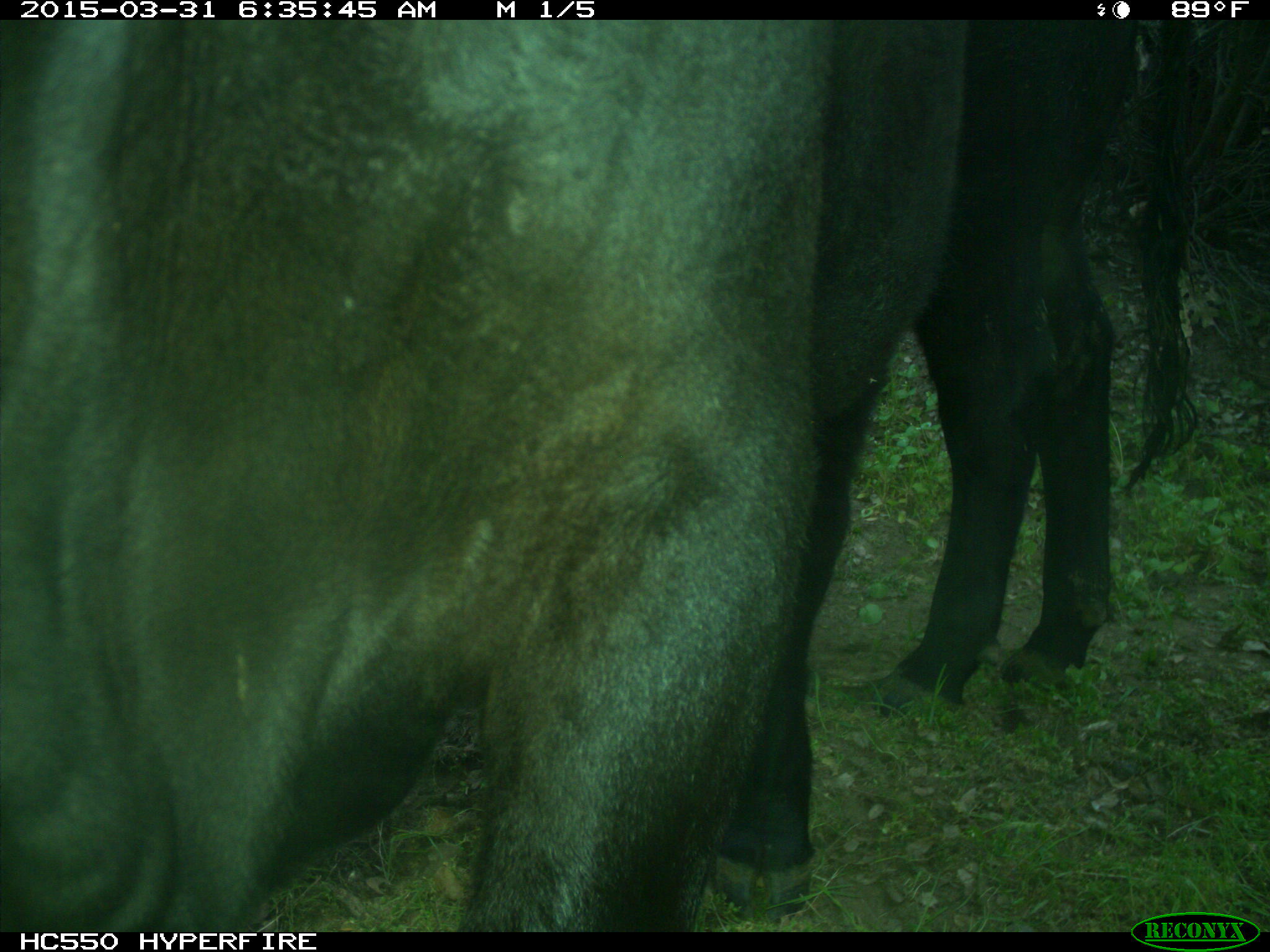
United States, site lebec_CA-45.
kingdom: Animalia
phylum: Chordata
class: Mammalia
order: Artiodactyla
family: Bovidae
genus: Bos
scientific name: Bos taurus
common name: domestic cow